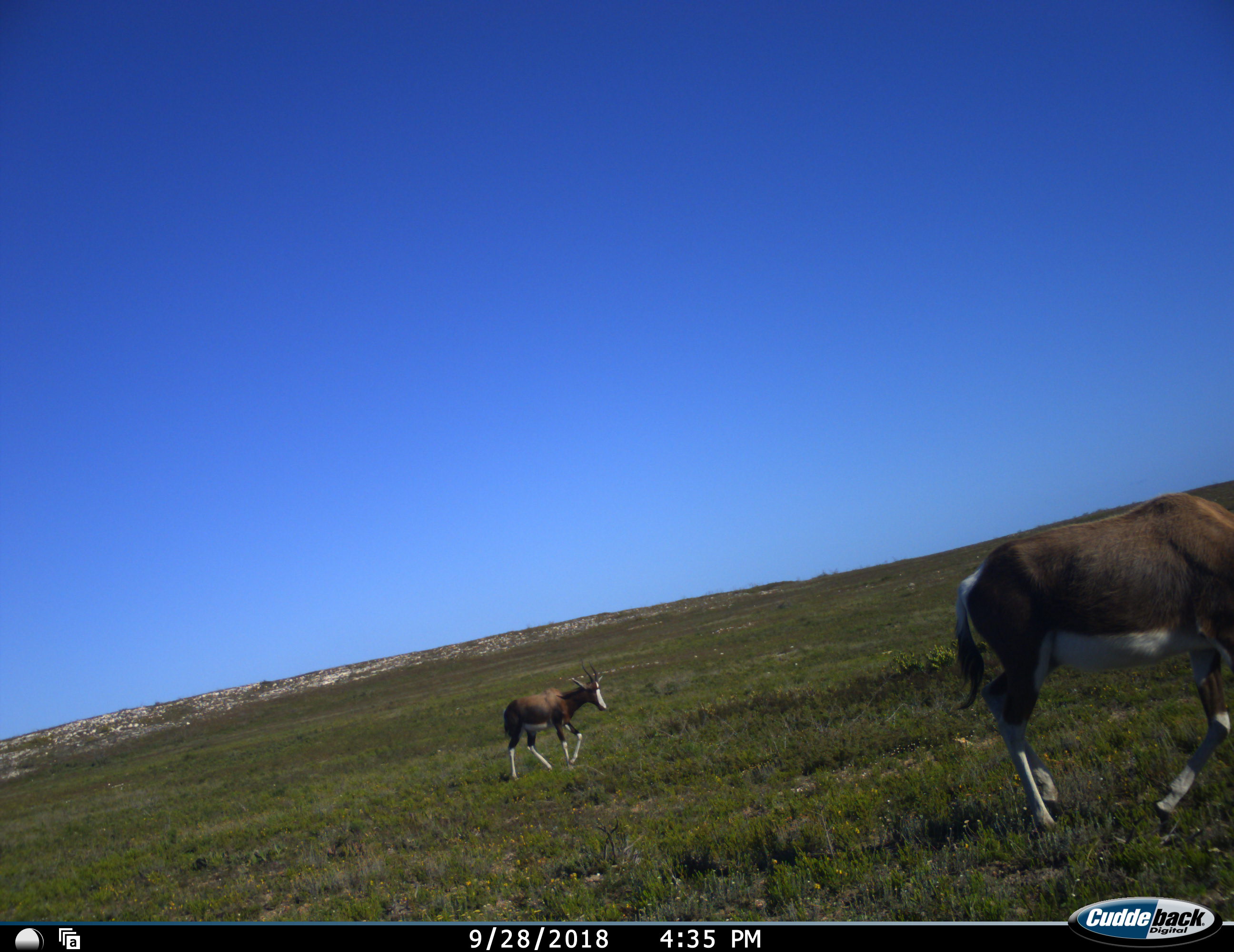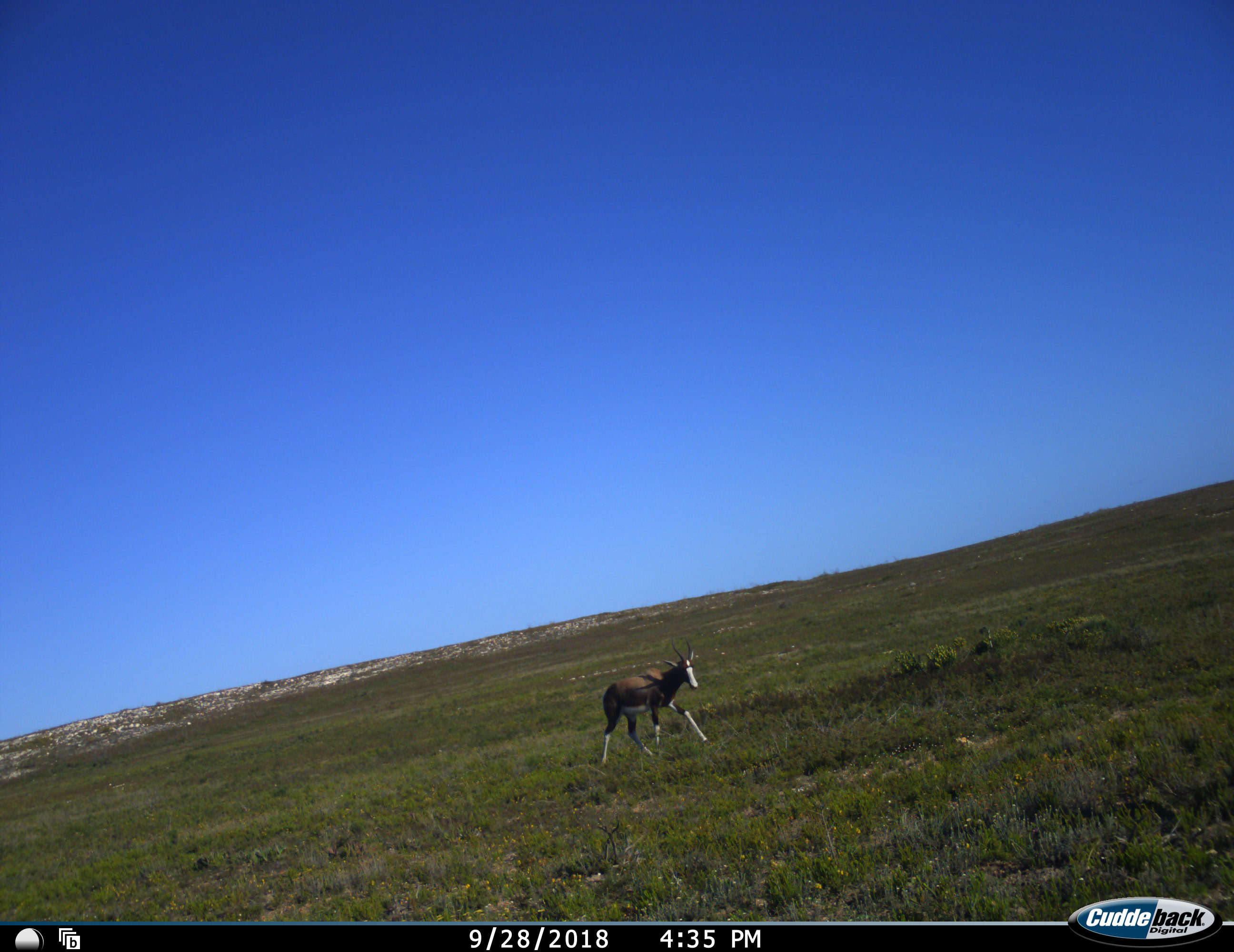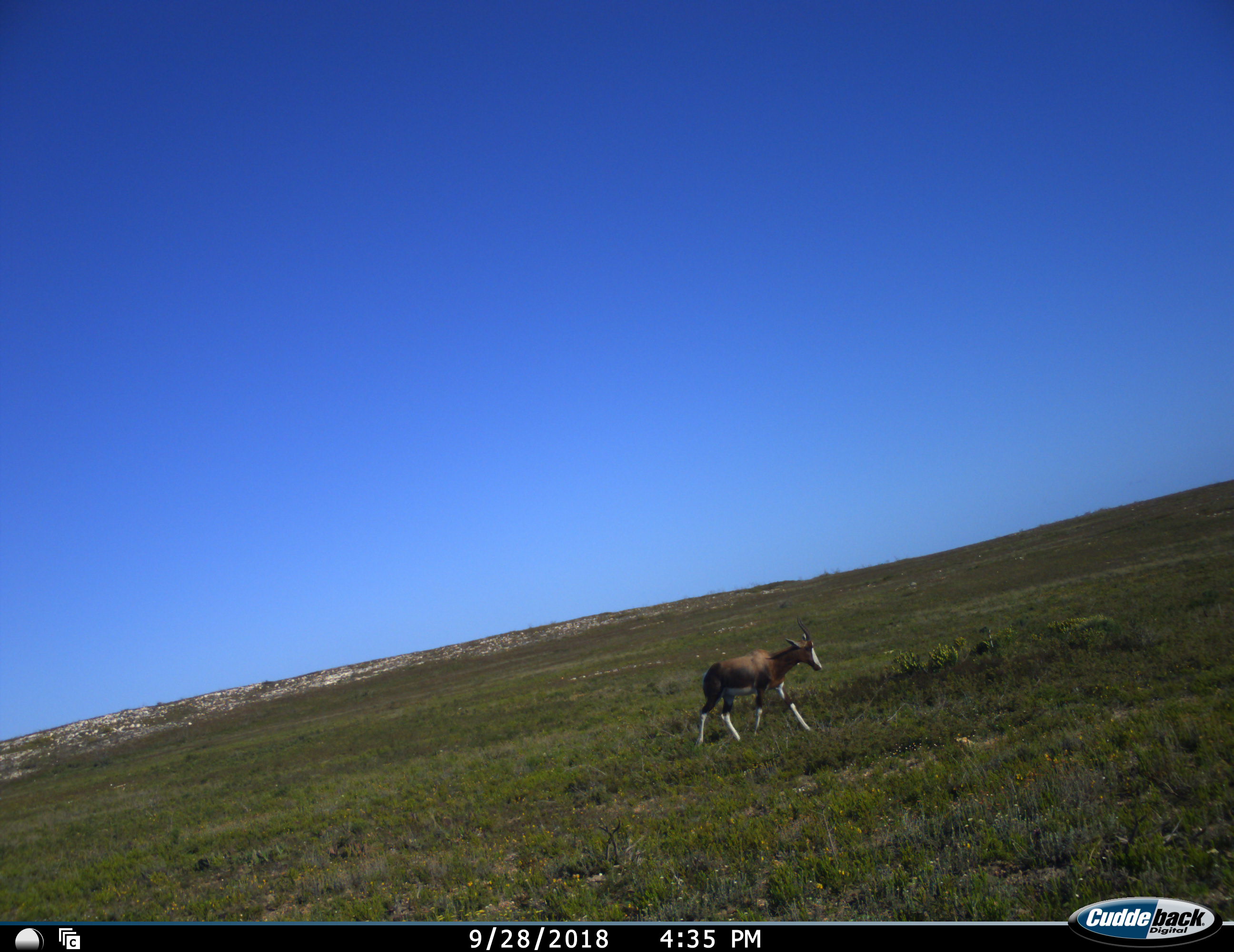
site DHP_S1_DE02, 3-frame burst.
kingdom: Animalia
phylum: Chordata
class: Mammalia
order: Artiodactyla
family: Bovidae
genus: Damaliscus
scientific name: Damaliscus pygargus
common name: bontebok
Bontebok (Damaliscus pygargus), count 2. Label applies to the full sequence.